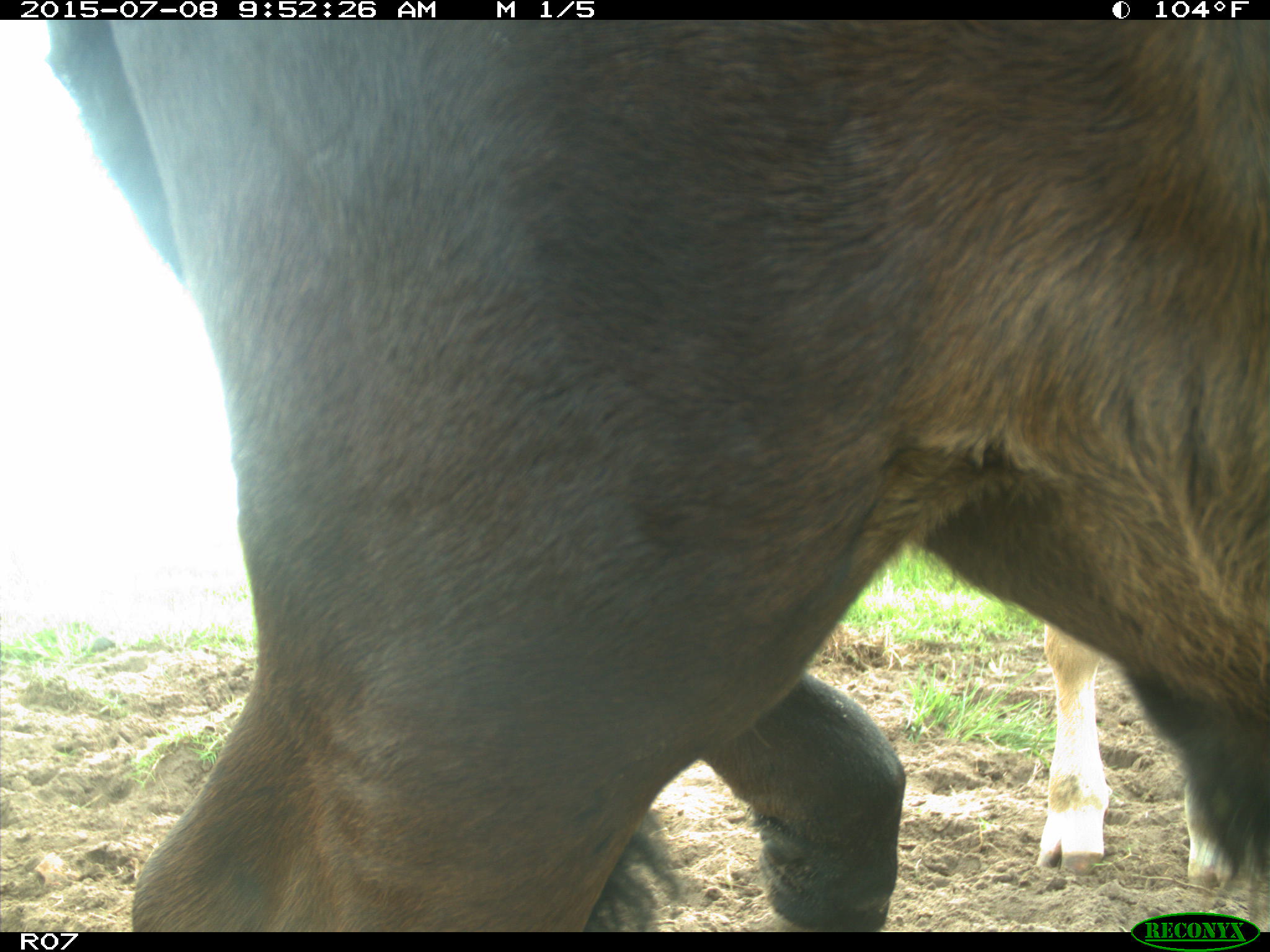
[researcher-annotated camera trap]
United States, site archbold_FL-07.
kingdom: Animalia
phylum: Chordata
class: Mammalia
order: Artiodactyla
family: Bovidae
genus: Bos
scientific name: Bos taurus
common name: domestic cow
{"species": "Bos taurus (domestic cow)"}